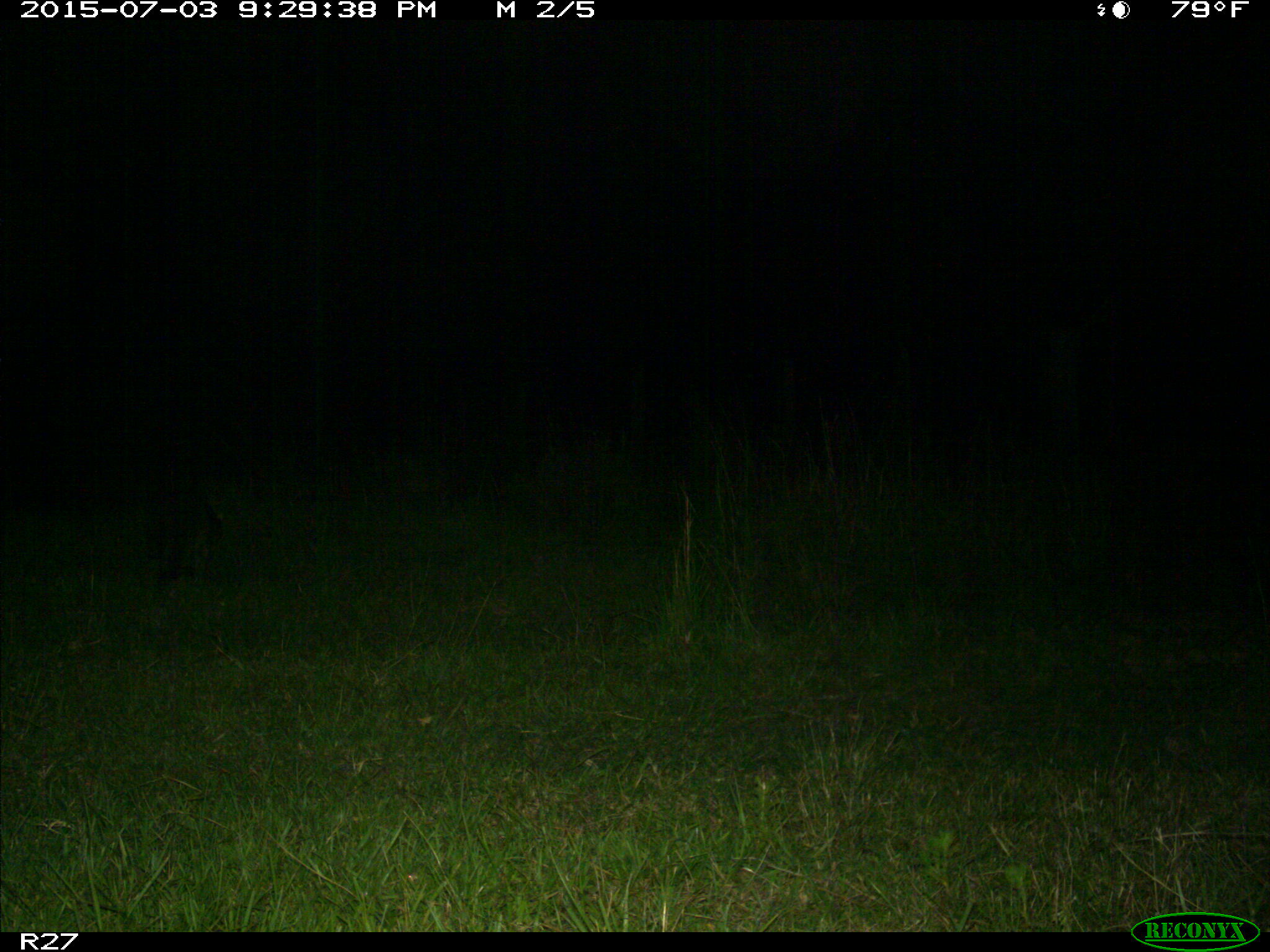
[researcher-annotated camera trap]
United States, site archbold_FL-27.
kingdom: Animalia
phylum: Chordata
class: Mammalia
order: Carnivora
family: Procyonidae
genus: Procyon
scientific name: Procyon lotor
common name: common raccoon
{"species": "Procyon lotor (common raccoon)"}